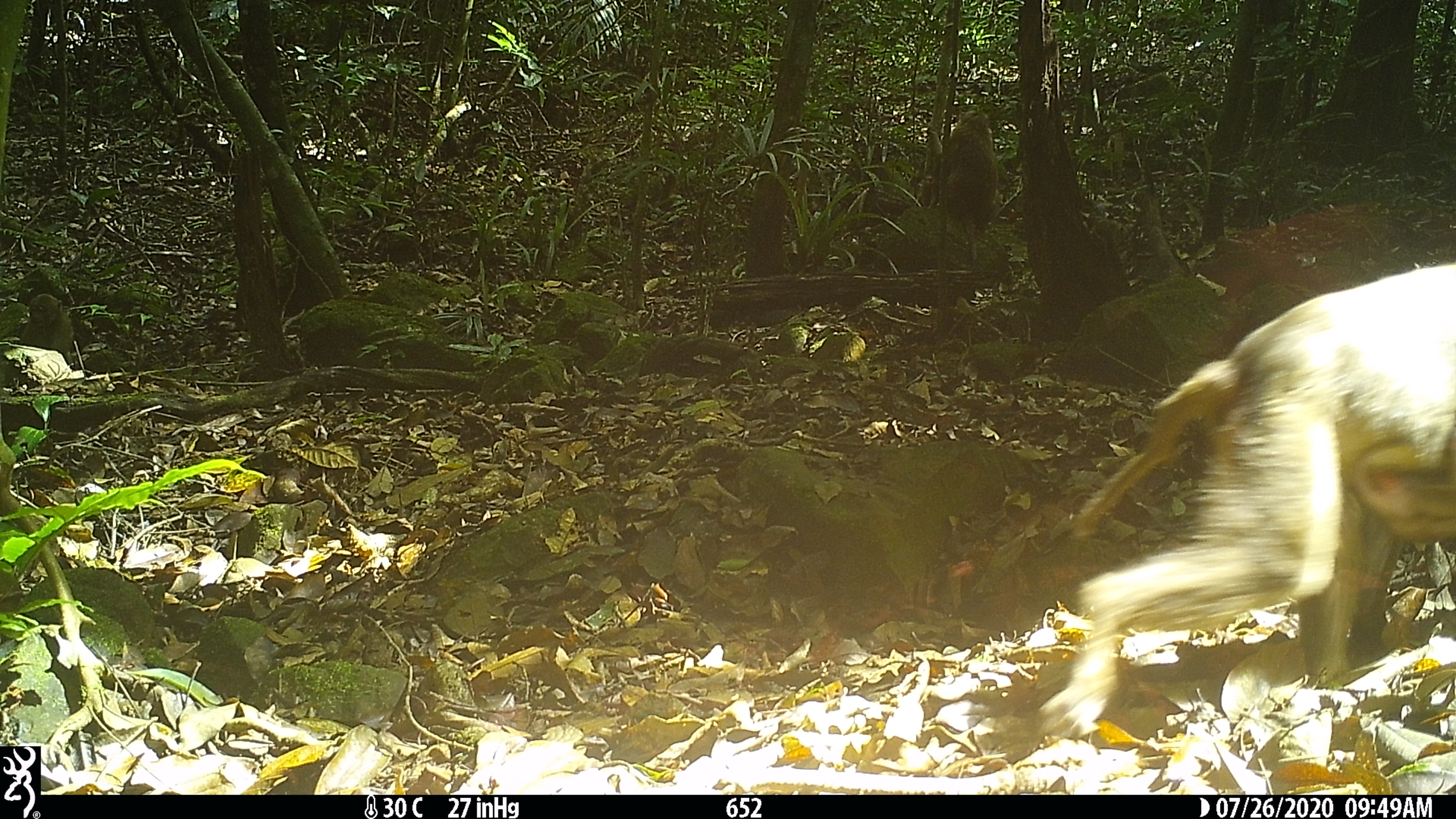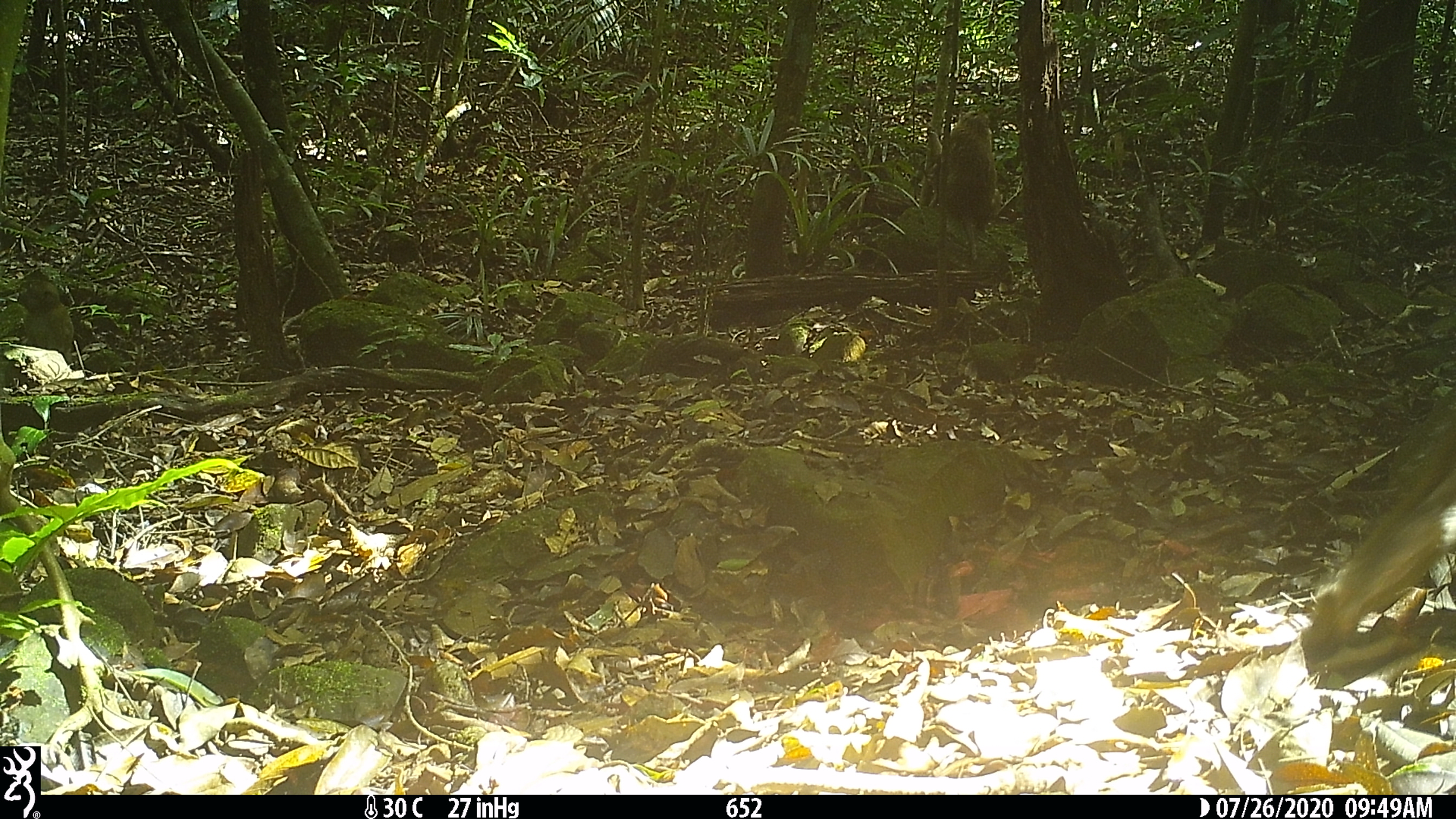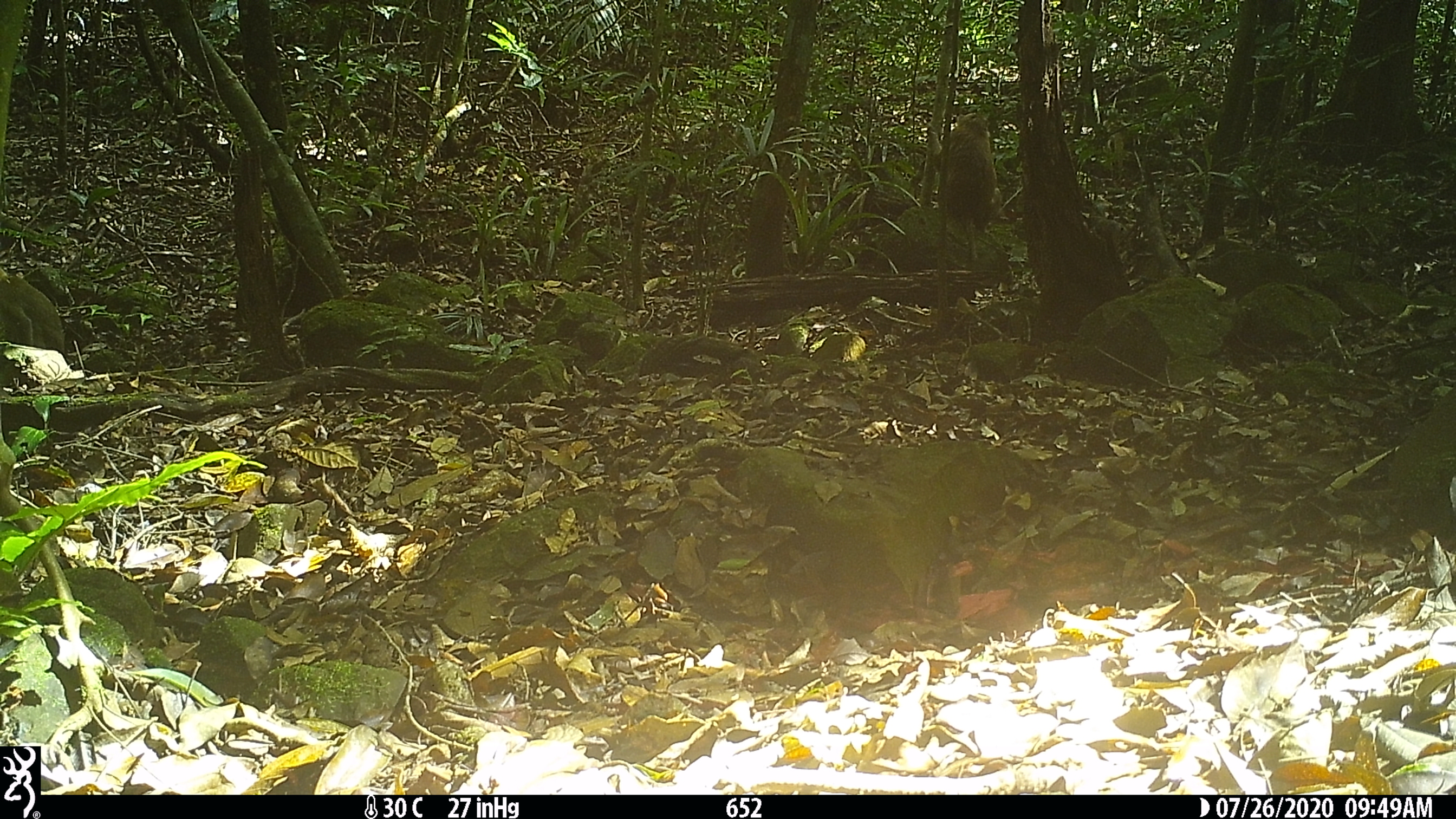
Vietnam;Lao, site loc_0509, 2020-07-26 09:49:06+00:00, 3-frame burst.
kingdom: Animalia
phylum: Chordata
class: Mammalia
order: Primates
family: Cercopithecidae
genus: Macaca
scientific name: Macaca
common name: macaques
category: assam or rhesus macaque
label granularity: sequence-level